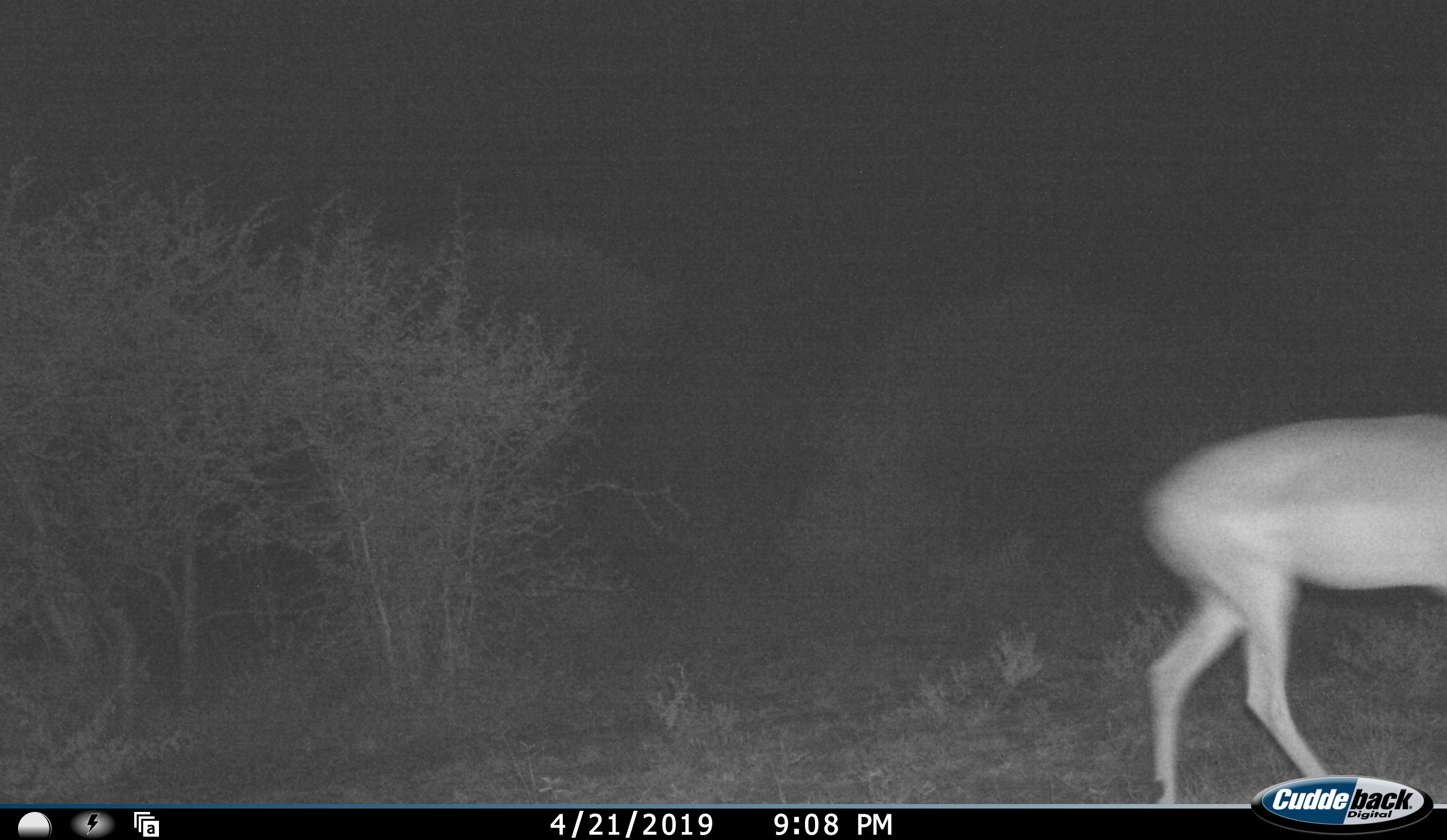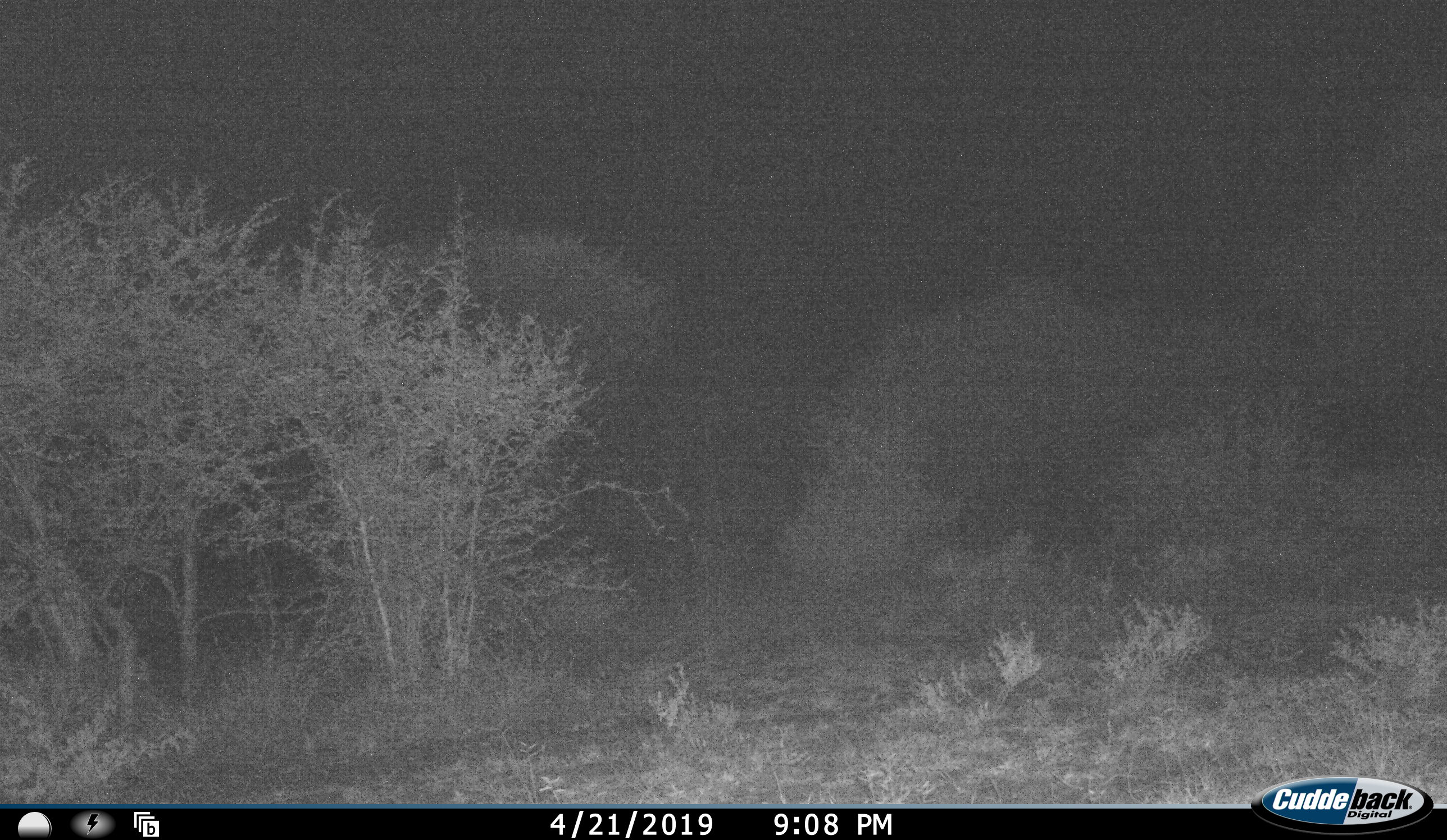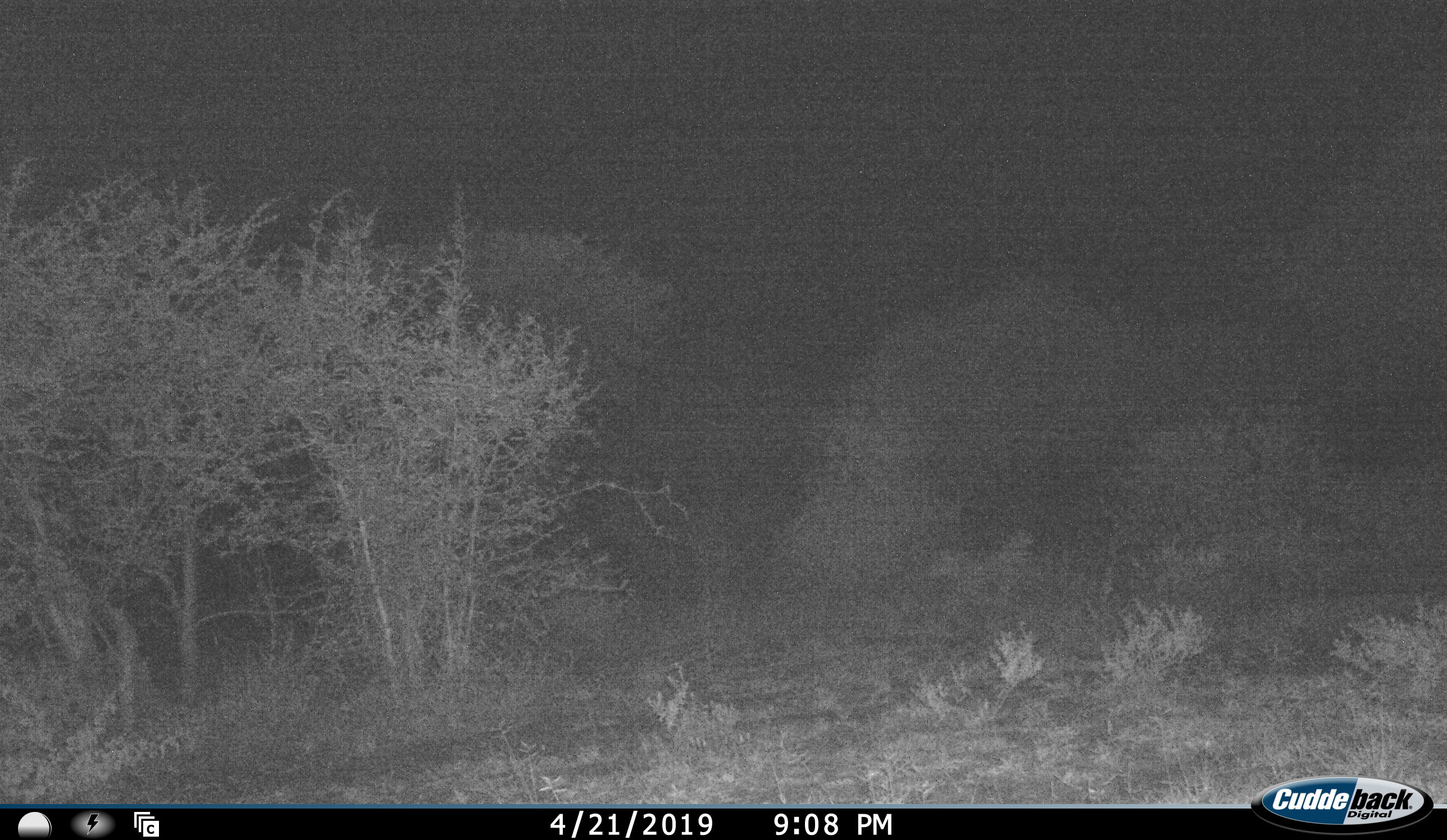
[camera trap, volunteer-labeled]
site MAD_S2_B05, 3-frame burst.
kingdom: Animalia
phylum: Chordata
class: Mammalia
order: Artiodactyla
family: Bovidae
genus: Aepyceros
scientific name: Aepyceros melampus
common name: impala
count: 1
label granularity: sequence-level